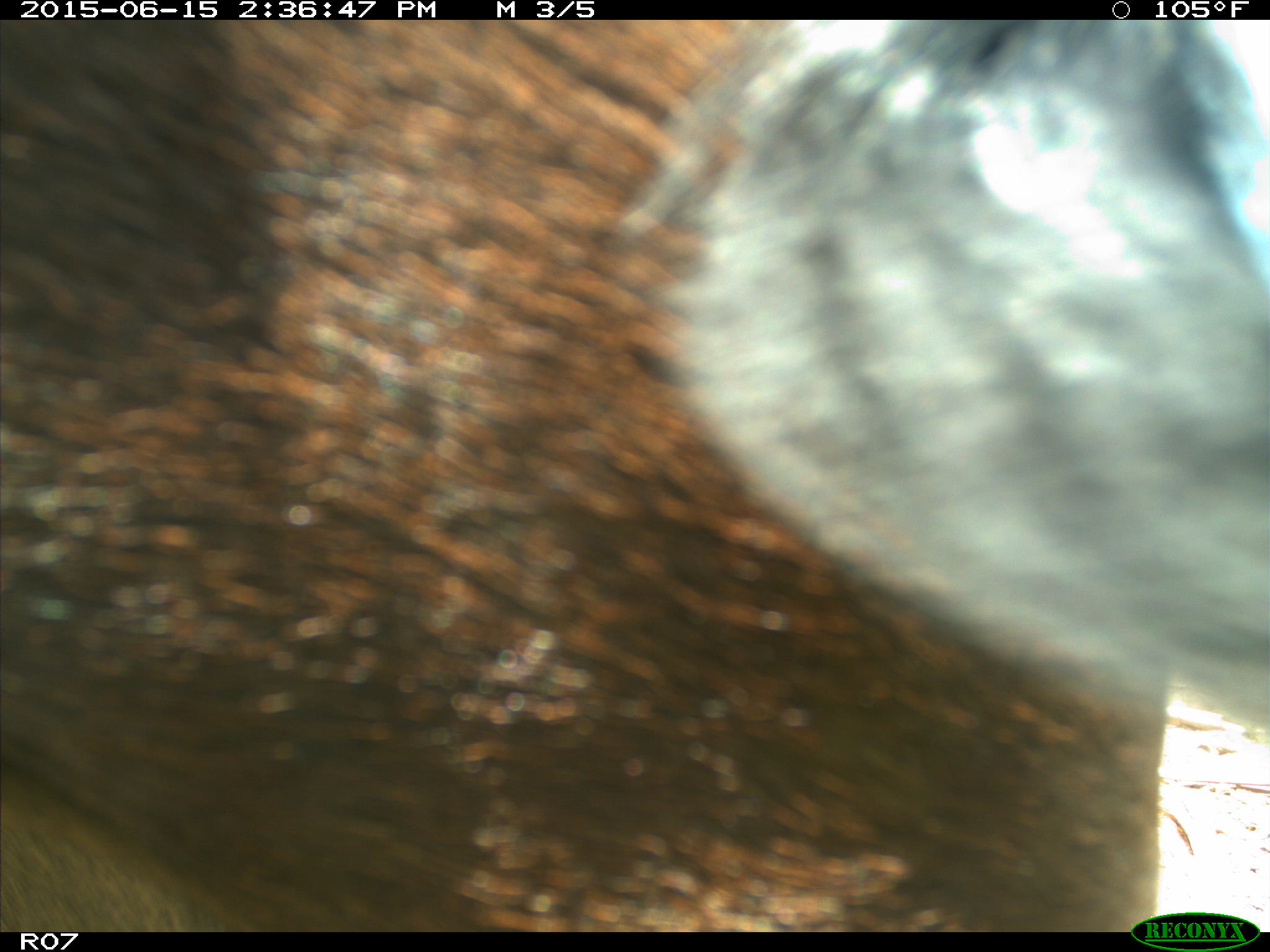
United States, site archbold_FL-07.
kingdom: Animalia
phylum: Chordata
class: Mammalia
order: Artiodactyla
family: Bovidae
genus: Bos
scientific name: Bos taurus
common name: domestic cow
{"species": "Bos taurus (domestic cow)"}